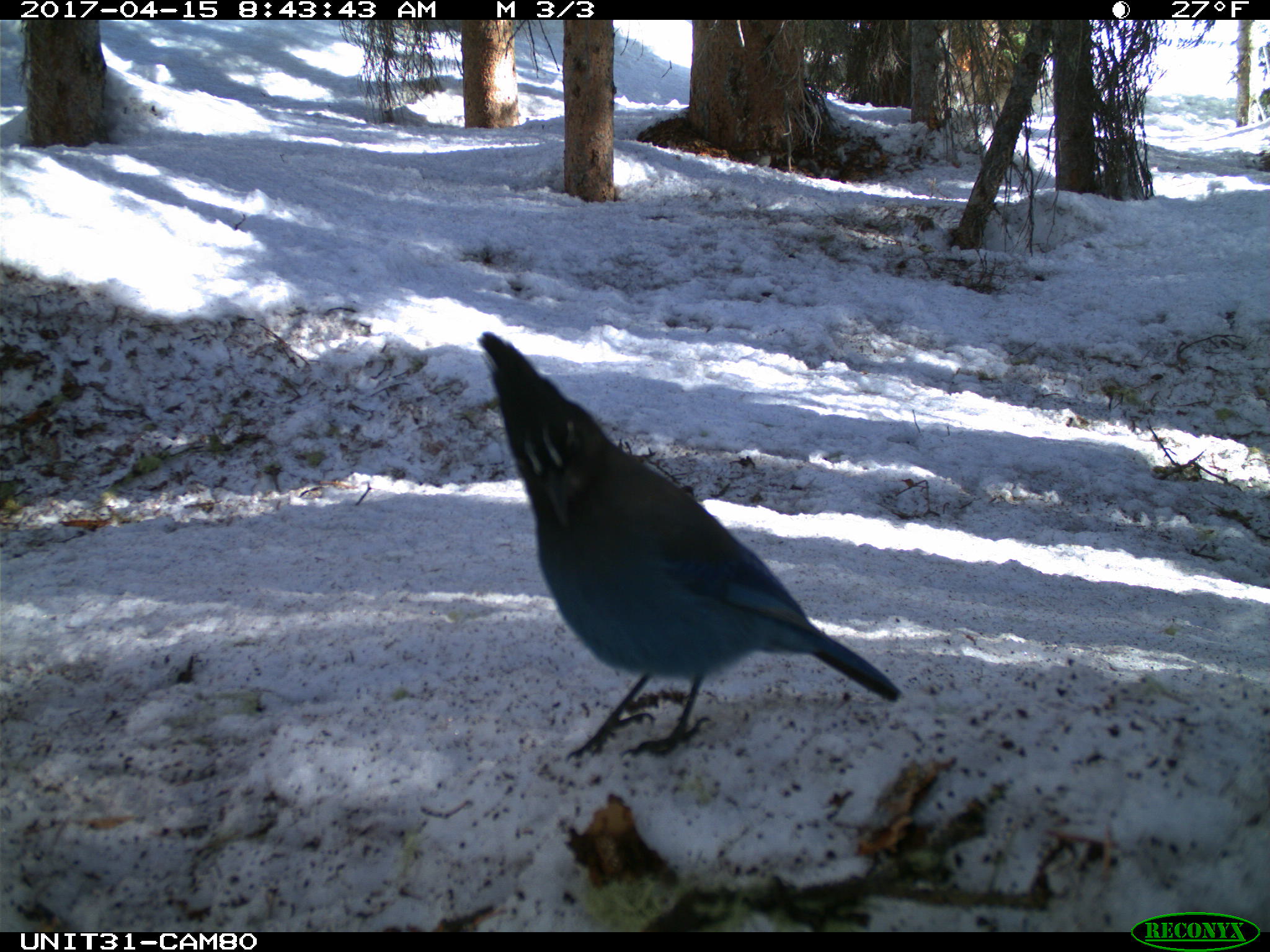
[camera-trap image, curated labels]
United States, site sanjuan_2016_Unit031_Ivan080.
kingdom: Animalia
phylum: Chordata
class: Aves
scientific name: Aves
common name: birds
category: unidentified bird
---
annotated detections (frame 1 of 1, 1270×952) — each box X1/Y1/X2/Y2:
animal: 470/328/913/772